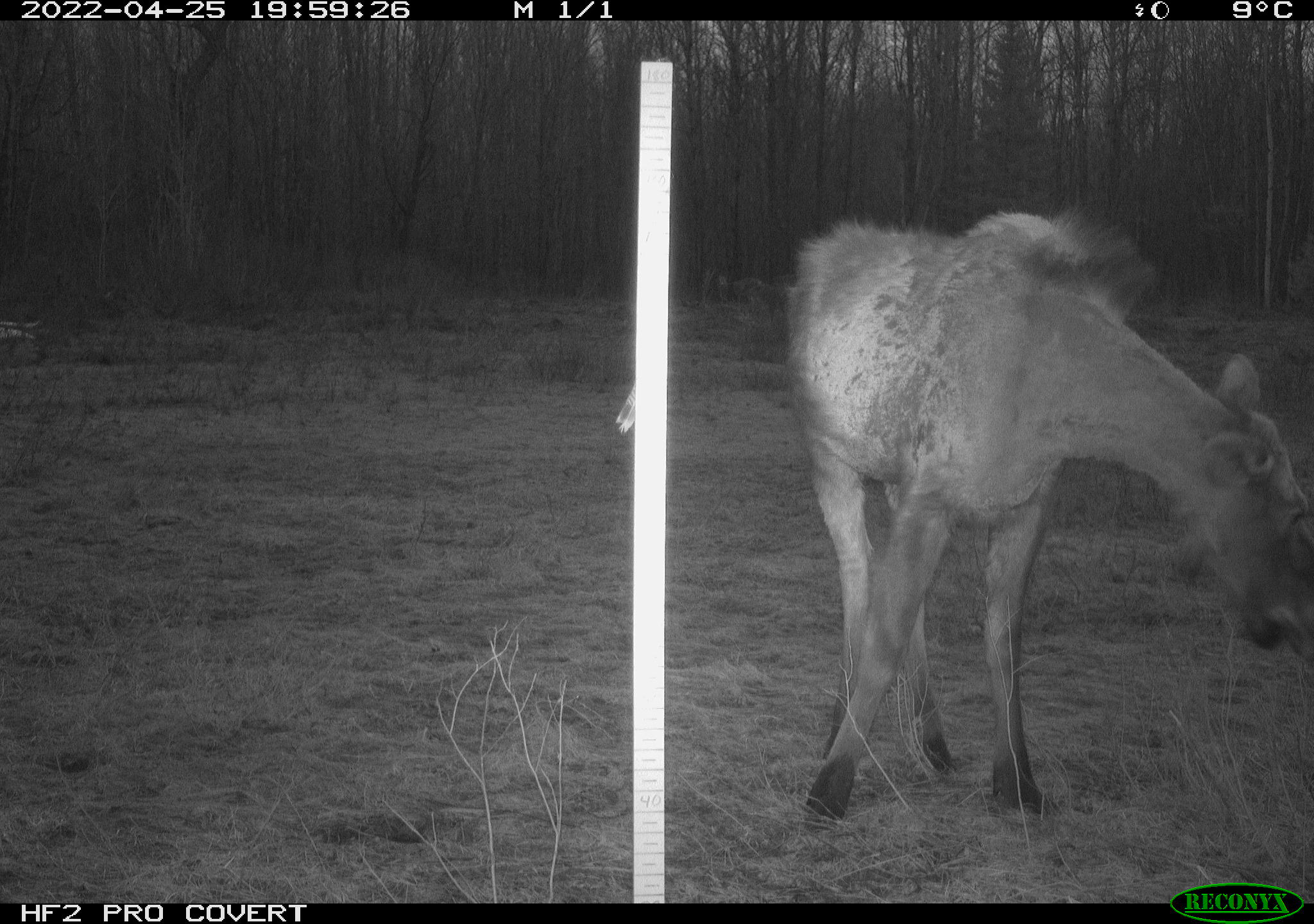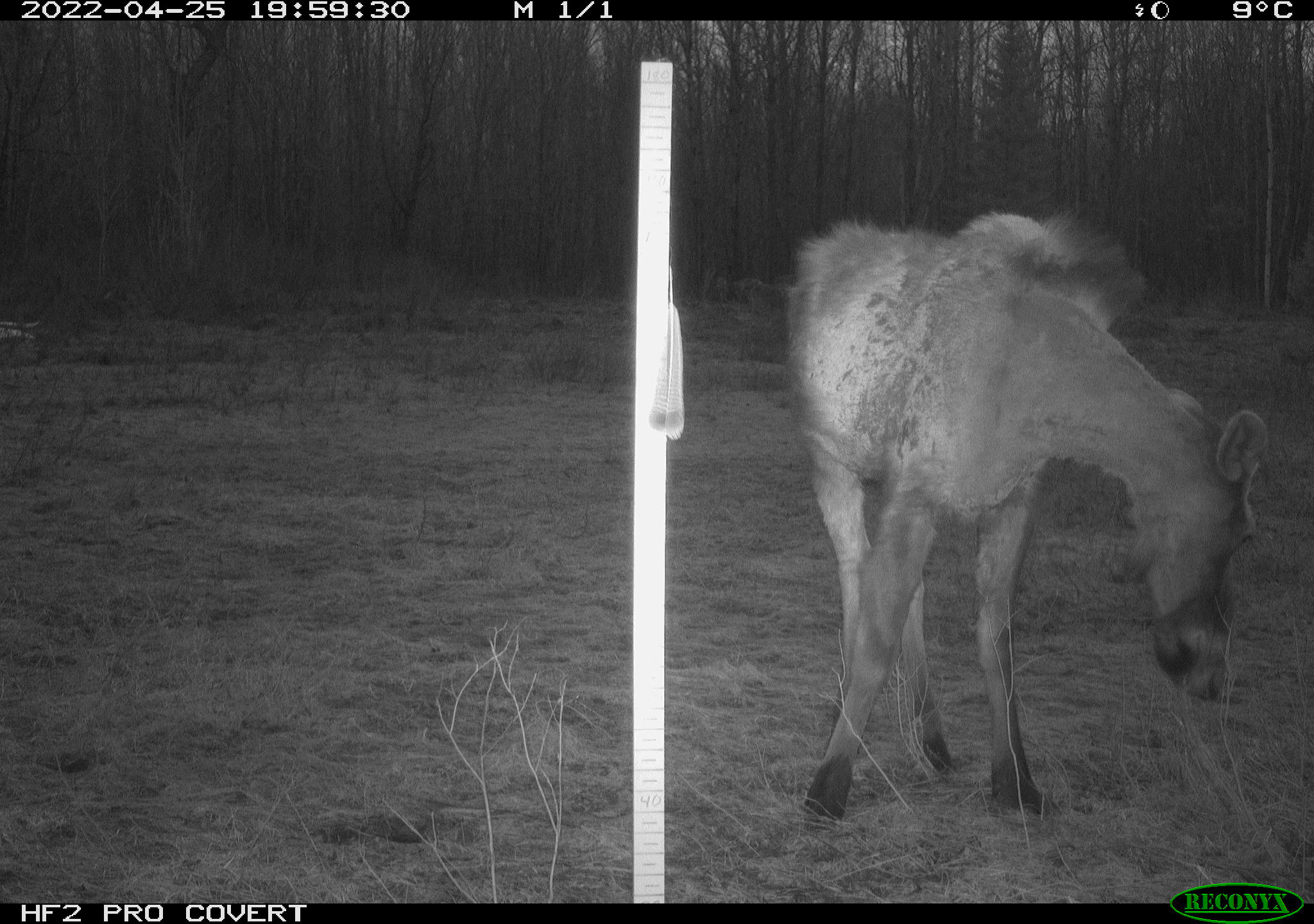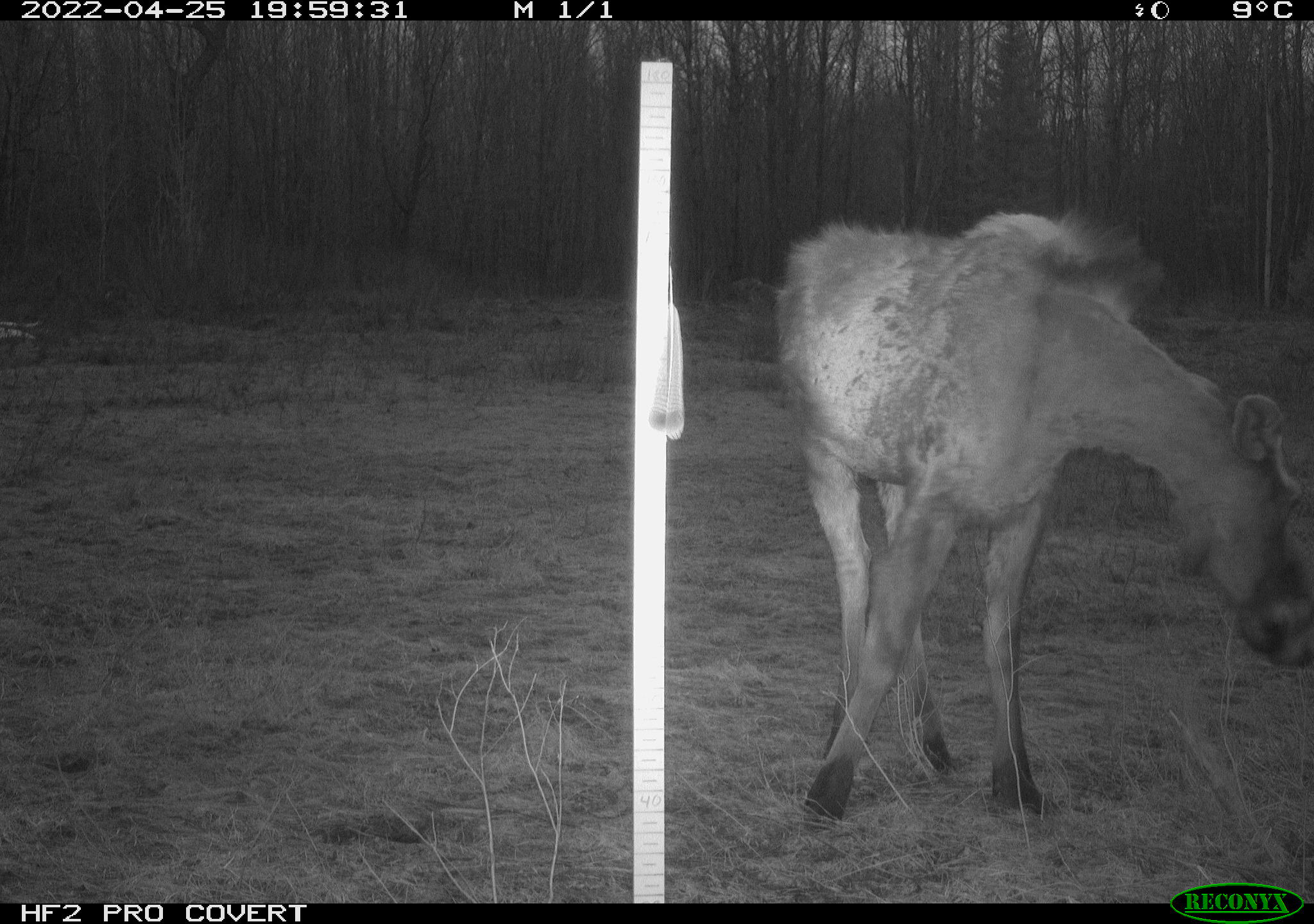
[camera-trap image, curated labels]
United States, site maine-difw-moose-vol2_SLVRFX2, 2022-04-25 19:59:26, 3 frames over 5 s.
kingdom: Animalia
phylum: Chordata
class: Mammalia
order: Artiodactyla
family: Cervidae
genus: Alces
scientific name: Alces alces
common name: moose